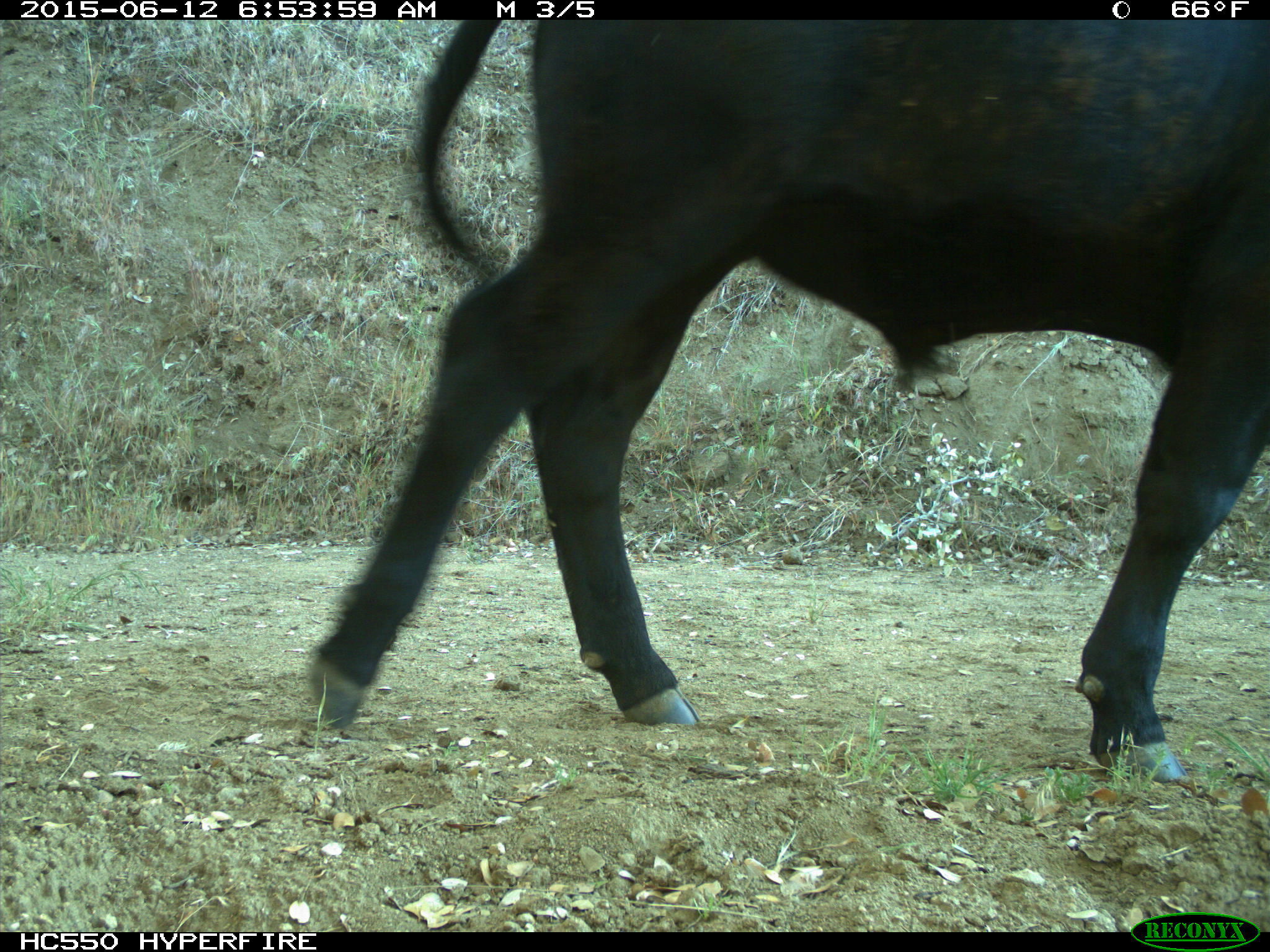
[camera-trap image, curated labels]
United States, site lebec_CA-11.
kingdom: Animalia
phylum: Chordata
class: Mammalia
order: Artiodactyla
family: Bovidae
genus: Bos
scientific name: Bos taurus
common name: domestic cow